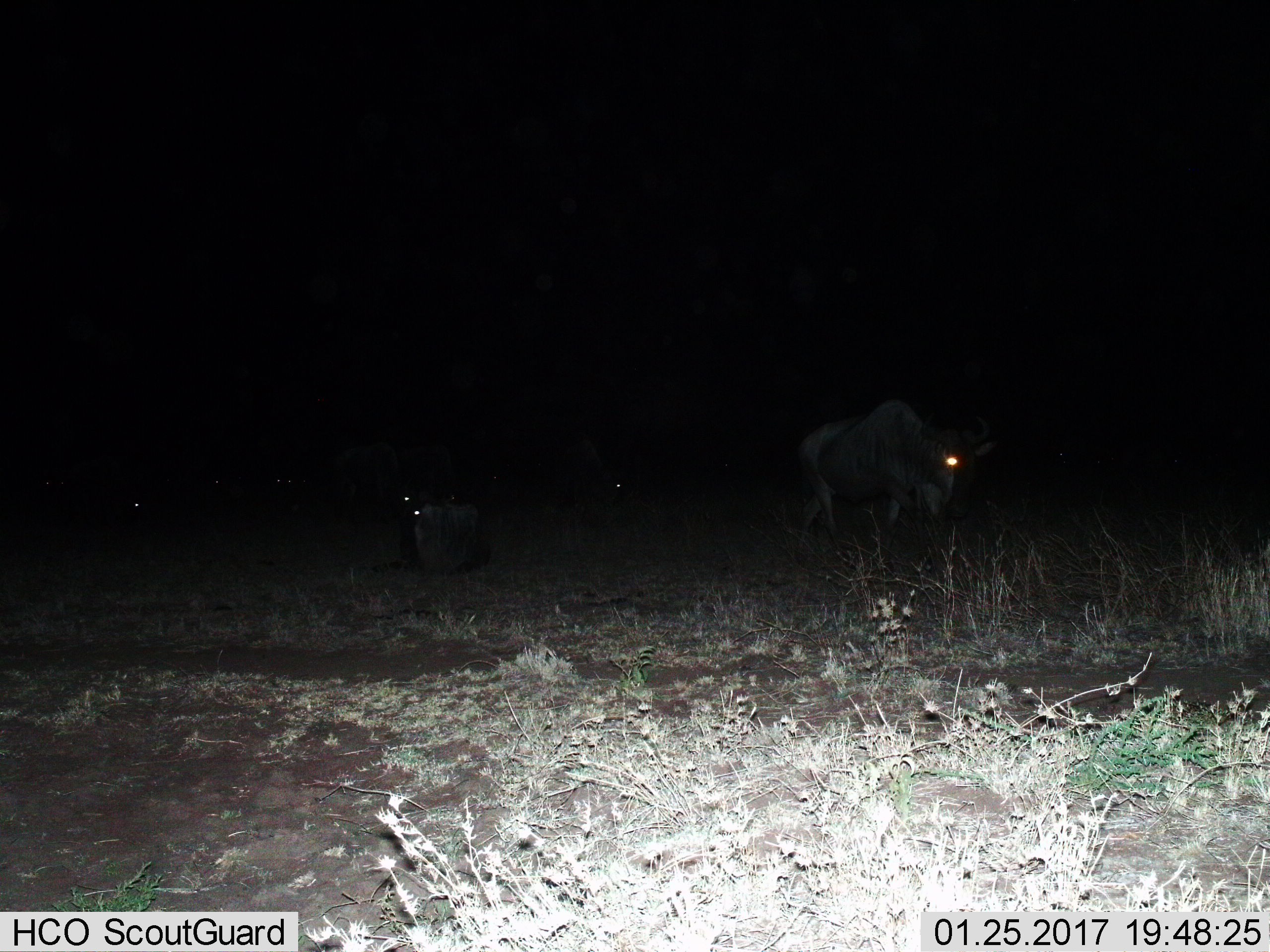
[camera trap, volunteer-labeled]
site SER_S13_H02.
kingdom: Animalia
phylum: Chordata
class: Mammalia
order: Artiodactyla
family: Bovidae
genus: Connochaetes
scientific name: Connochaetes taurinus taurinus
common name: blue wildebeest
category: wildebeestblue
Wildebeestblue (blue wildebeest) (Connochaetes taurinus taurinus), count 3. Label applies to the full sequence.